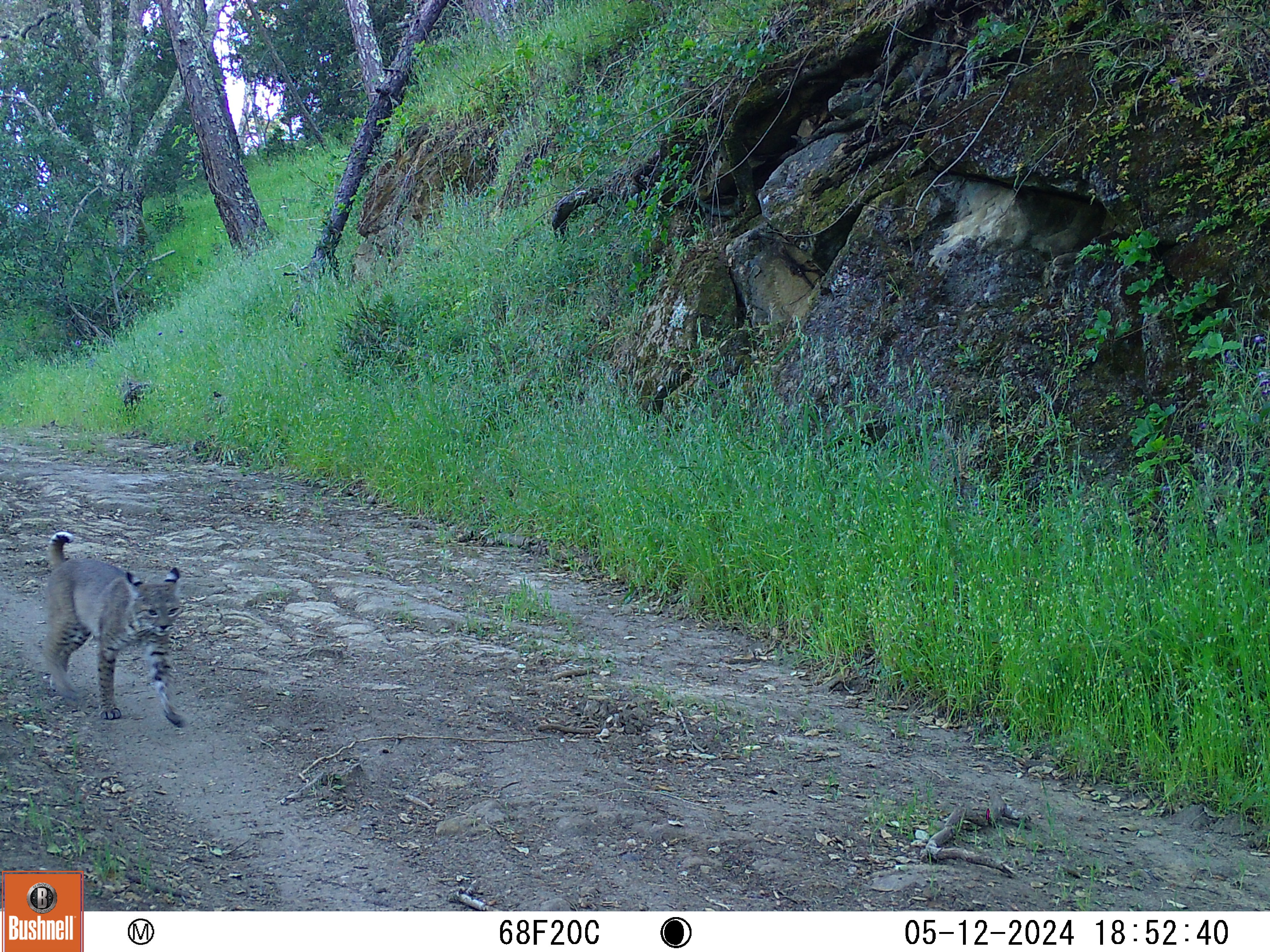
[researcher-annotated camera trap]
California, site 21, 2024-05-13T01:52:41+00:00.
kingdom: Animalia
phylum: Chordata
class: Mammalia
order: Carnivora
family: Felidae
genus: Lynx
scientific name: Lynx rufus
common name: bobcat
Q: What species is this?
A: Bobcat (Lynx rufus).